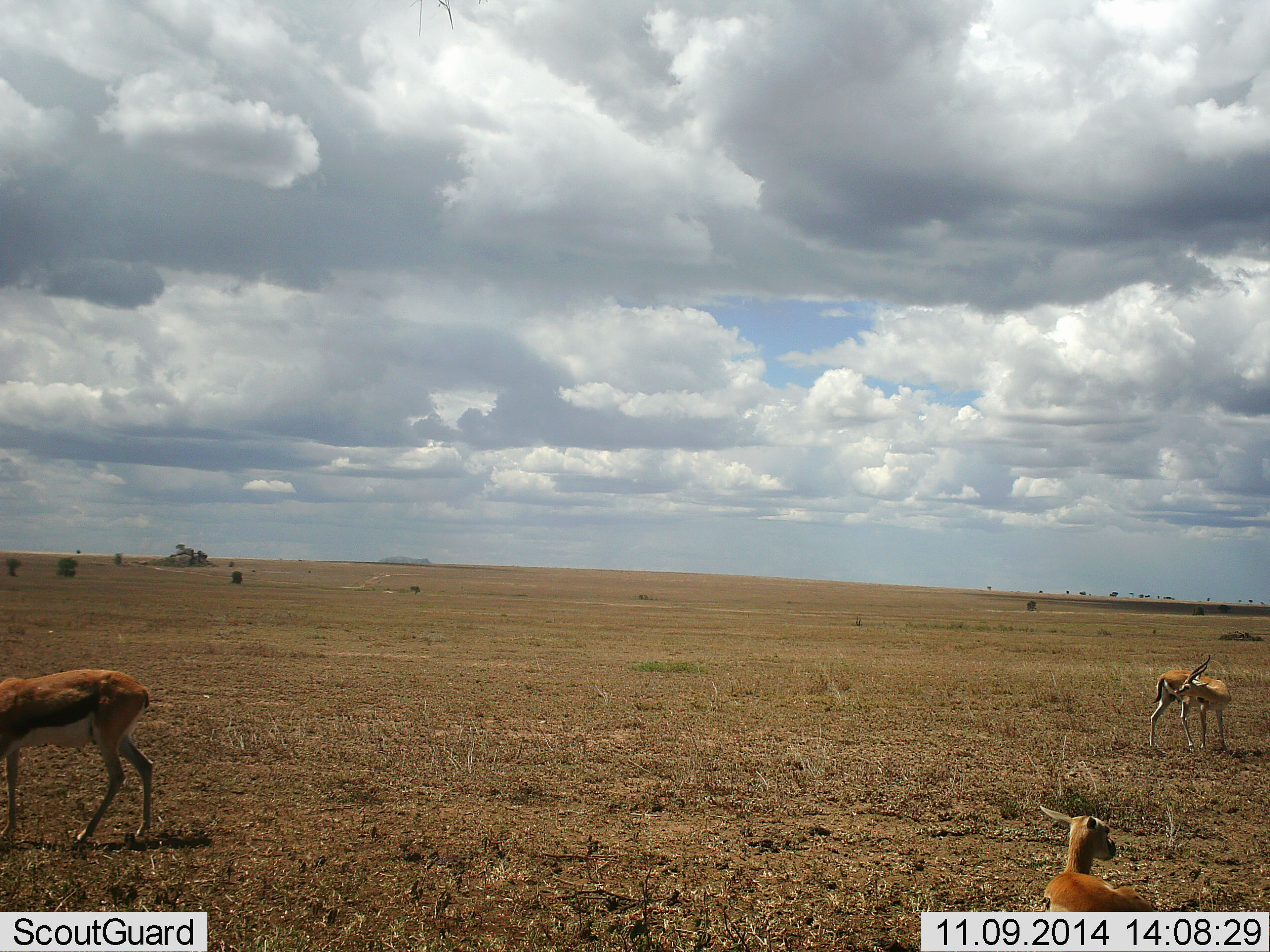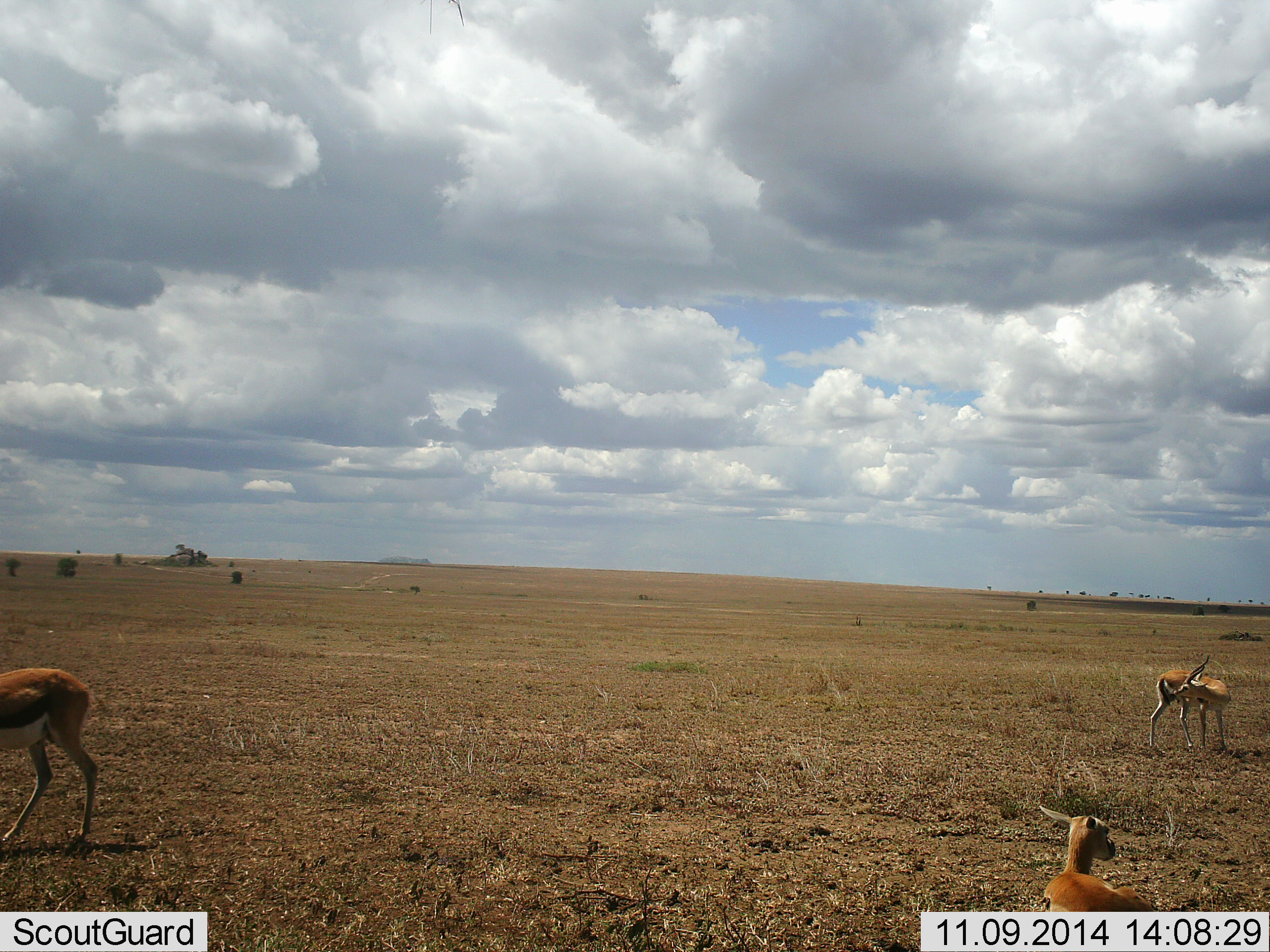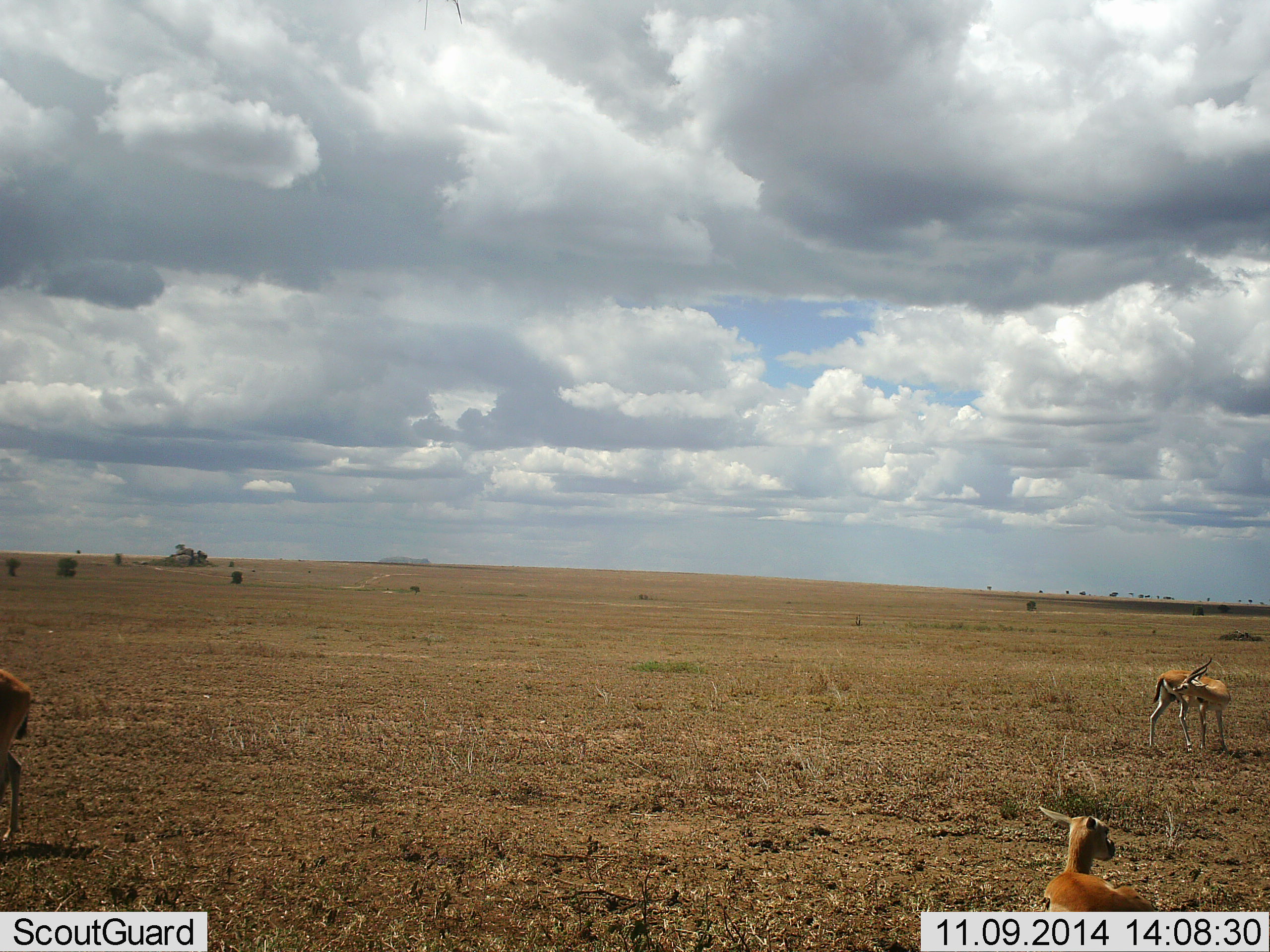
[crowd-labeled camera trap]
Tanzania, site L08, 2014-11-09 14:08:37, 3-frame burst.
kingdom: Animalia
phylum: Chordata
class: Mammalia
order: Artiodactyla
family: Bovidae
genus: Eudorcas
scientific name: Eudorcas thomsonii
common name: thomson's gazelle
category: gazellethomsons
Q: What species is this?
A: Gazellethomsons (thomson's gazelle) (Eudorcas thomsonii).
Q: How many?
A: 3.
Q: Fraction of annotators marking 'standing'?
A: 90%.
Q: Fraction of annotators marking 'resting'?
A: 60%.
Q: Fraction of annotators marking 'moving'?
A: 40%.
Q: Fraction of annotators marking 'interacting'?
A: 10%.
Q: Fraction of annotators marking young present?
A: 10%.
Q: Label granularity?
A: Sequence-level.